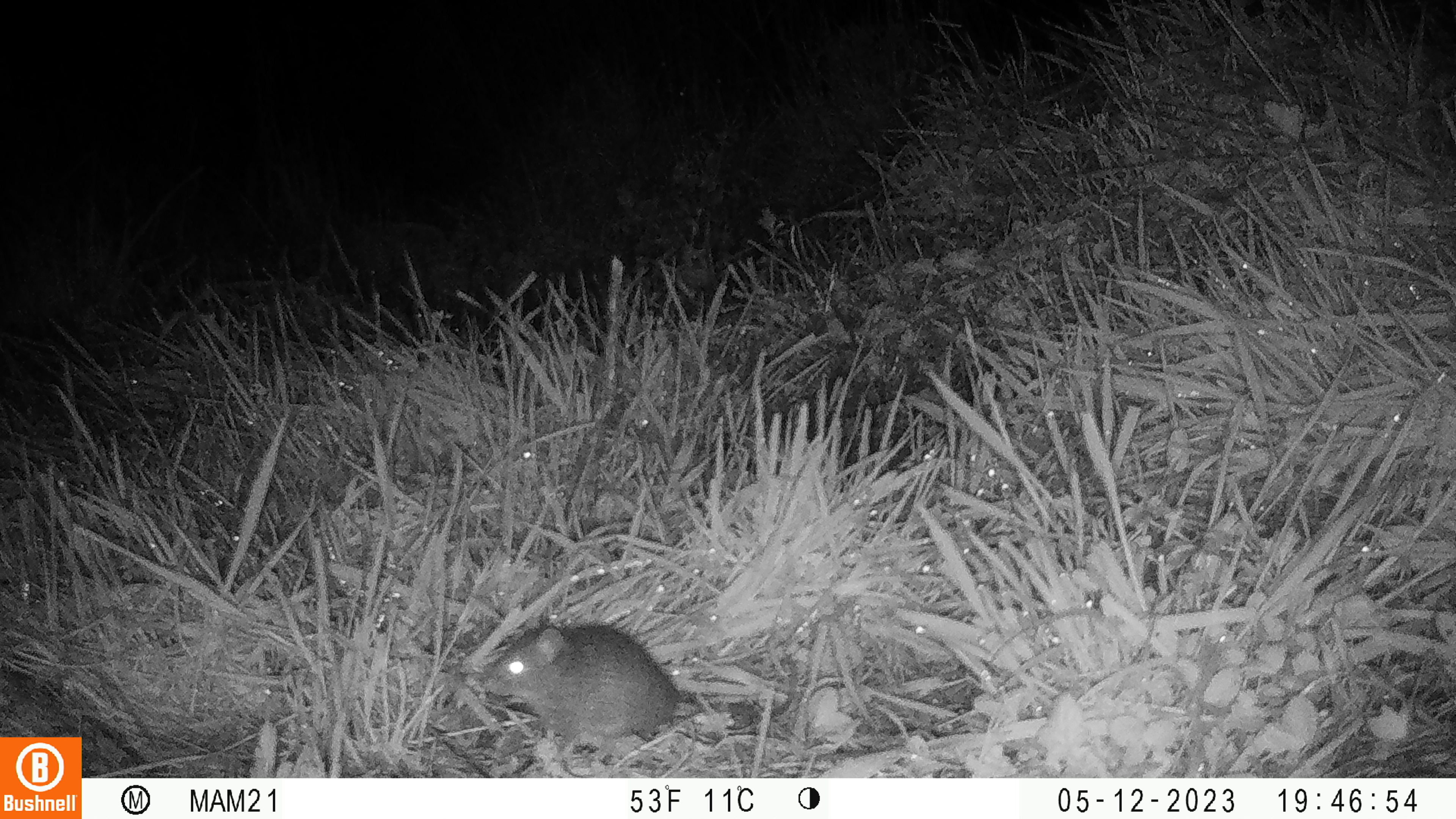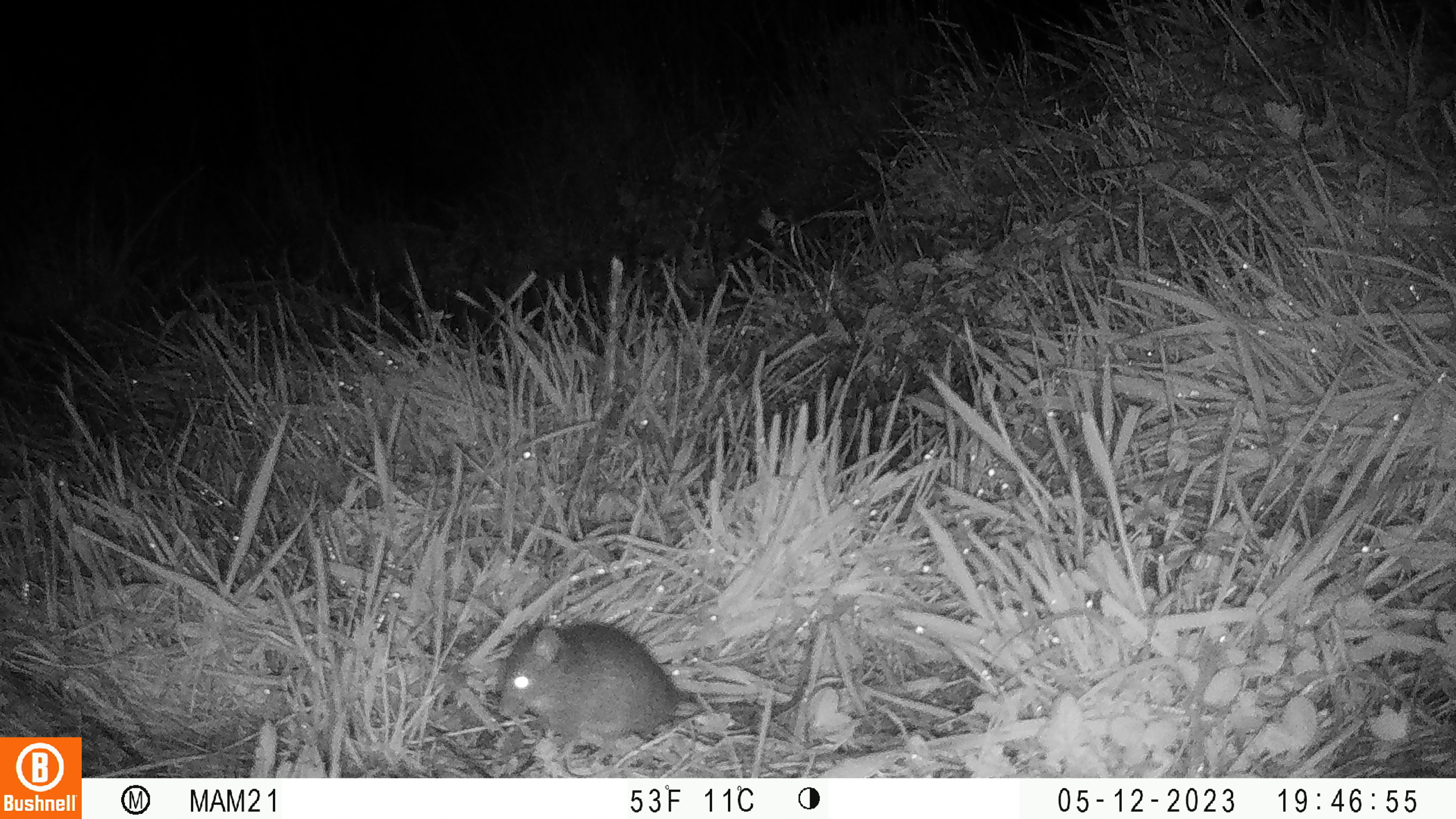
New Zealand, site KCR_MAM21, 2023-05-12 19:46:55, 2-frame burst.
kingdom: Animalia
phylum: Chordata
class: Mammalia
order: Rodentia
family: Muridae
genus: Rattus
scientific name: Rattus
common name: rat